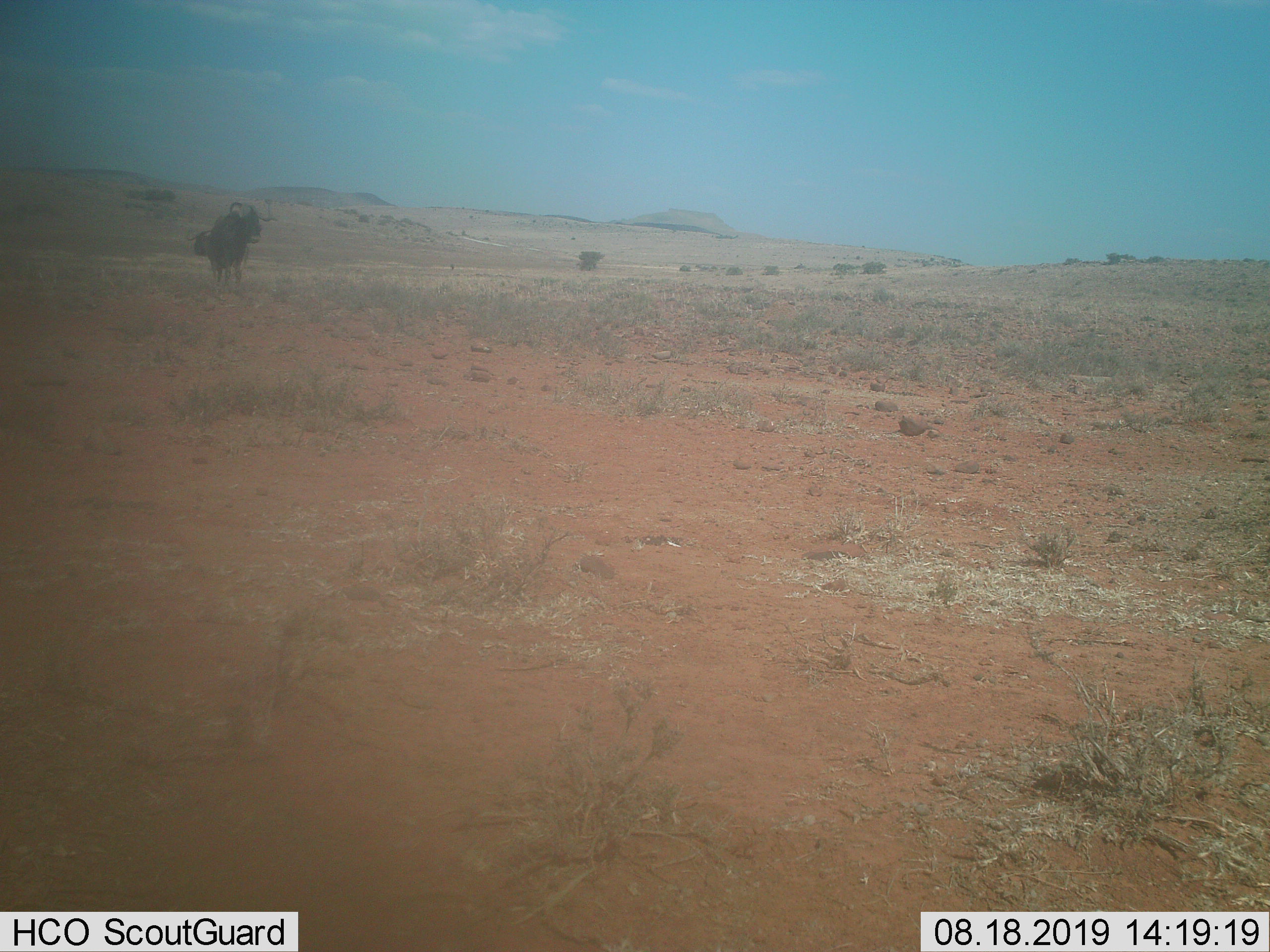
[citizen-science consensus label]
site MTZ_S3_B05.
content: unidentified animal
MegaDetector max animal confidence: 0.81